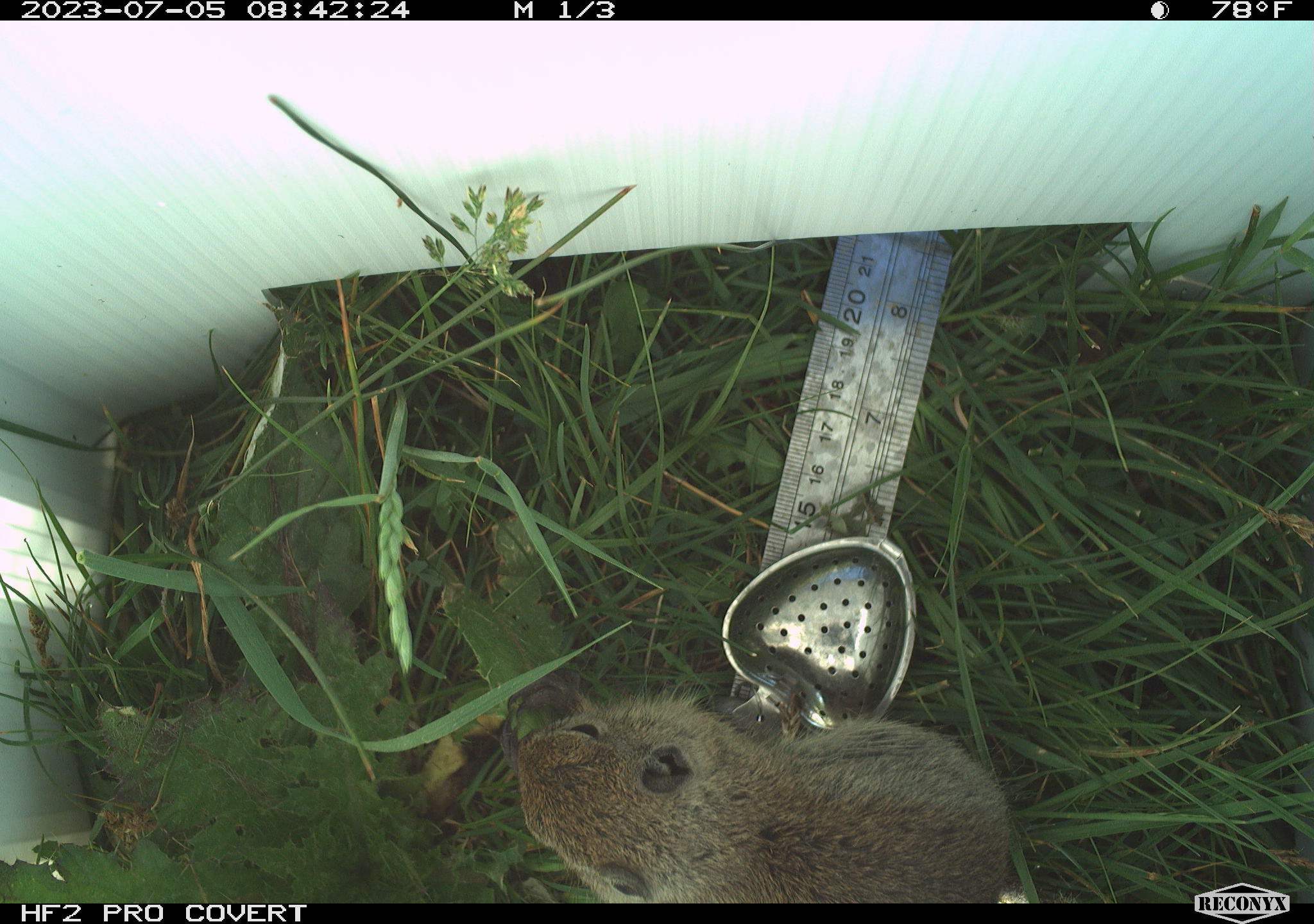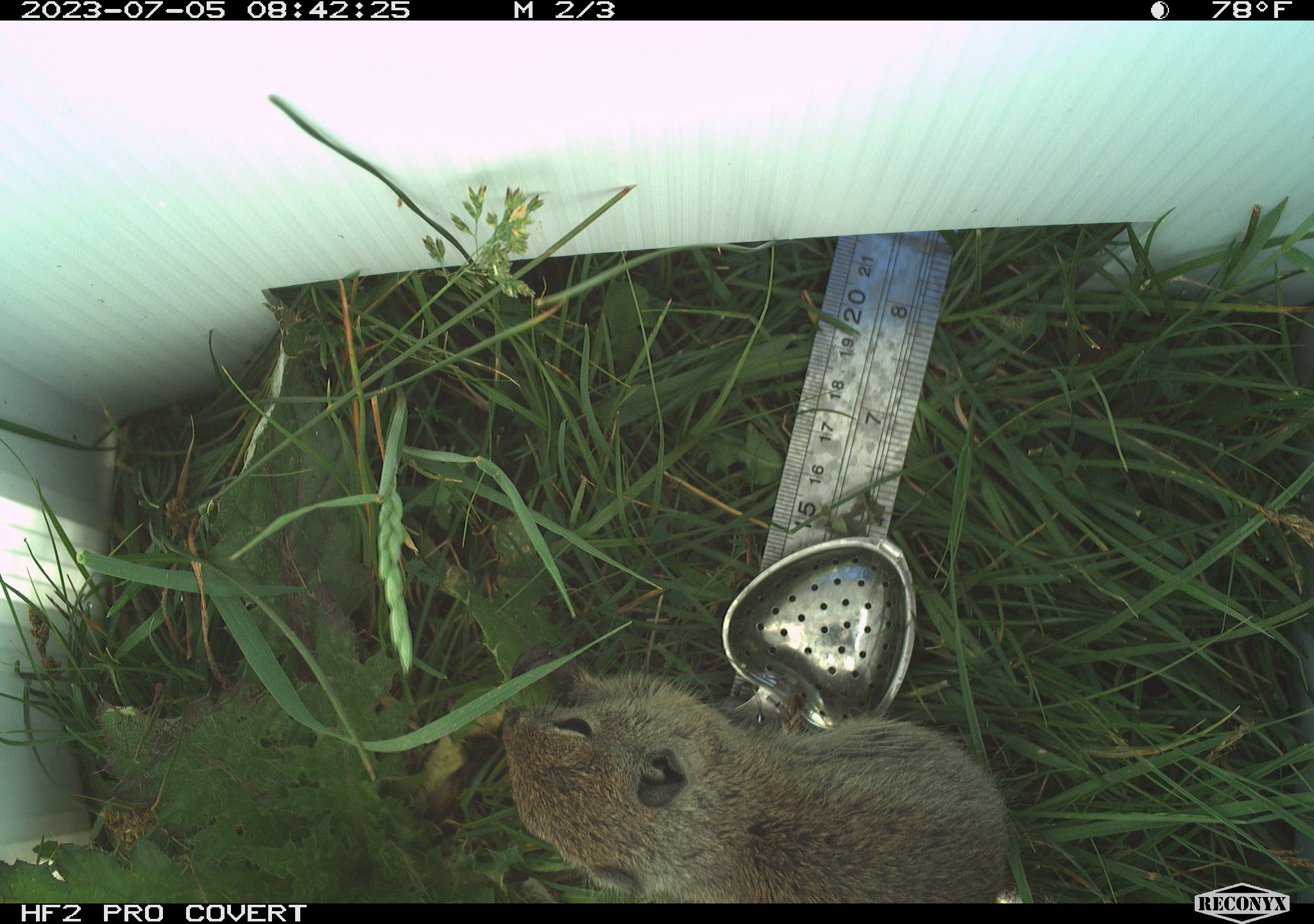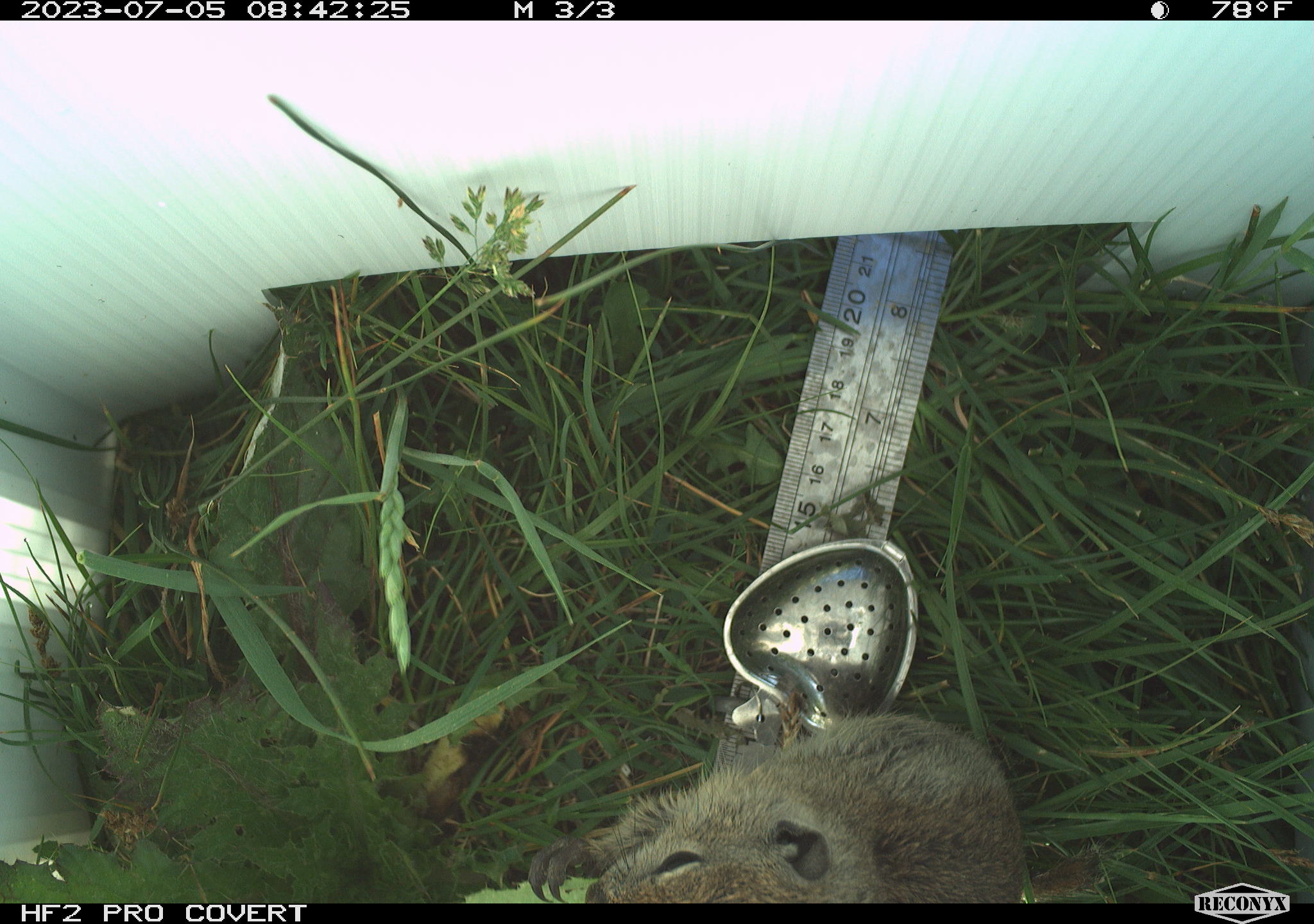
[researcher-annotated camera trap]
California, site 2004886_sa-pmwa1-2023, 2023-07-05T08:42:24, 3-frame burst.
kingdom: Animalia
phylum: Chordata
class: Mammalia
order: Rodentia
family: Sciuridae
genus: Urocitellus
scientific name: Urocitellus beldingi beldingi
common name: belding's ground squirrel